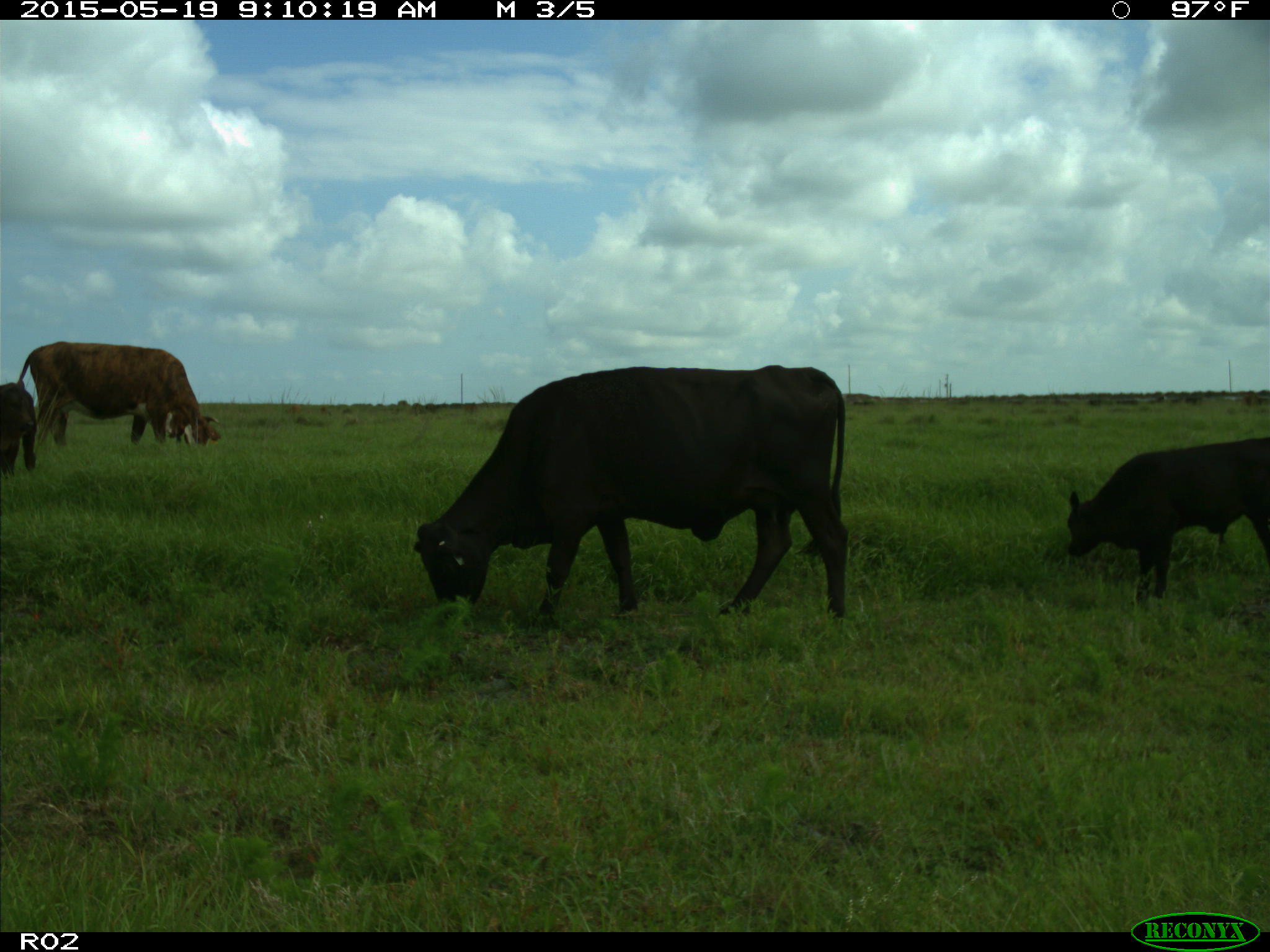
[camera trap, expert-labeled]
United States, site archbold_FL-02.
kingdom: Animalia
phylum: Chordata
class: Mammalia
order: Artiodactyla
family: Bovidae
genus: Bos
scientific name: Bos taurus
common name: domestic cow